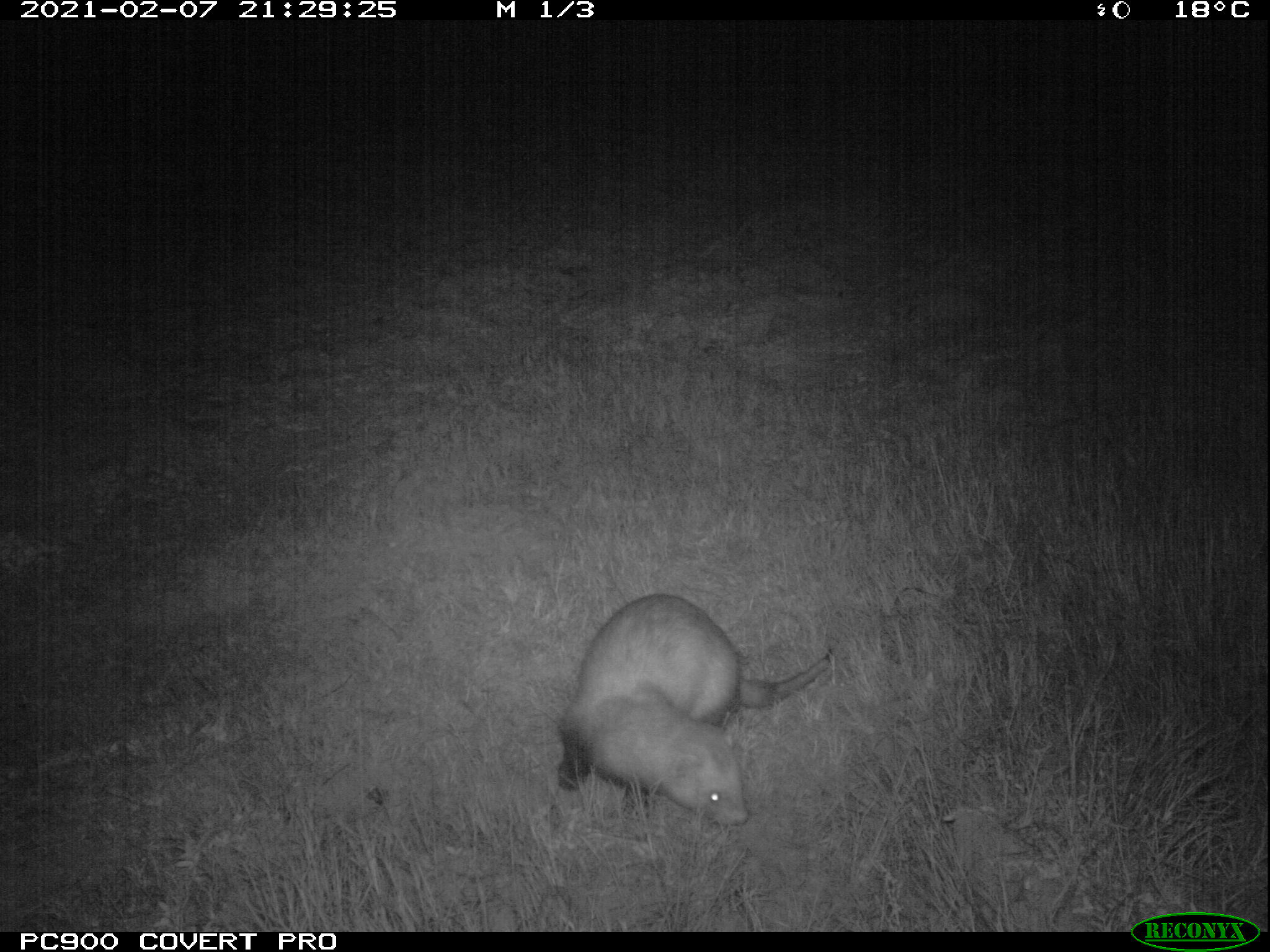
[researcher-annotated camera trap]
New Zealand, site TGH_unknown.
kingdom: Animalia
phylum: Chordata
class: Mammalia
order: Carnivora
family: Mustelidae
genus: Mustela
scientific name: Mustela furo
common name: ferret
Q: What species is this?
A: Ferret (Mustela furo).